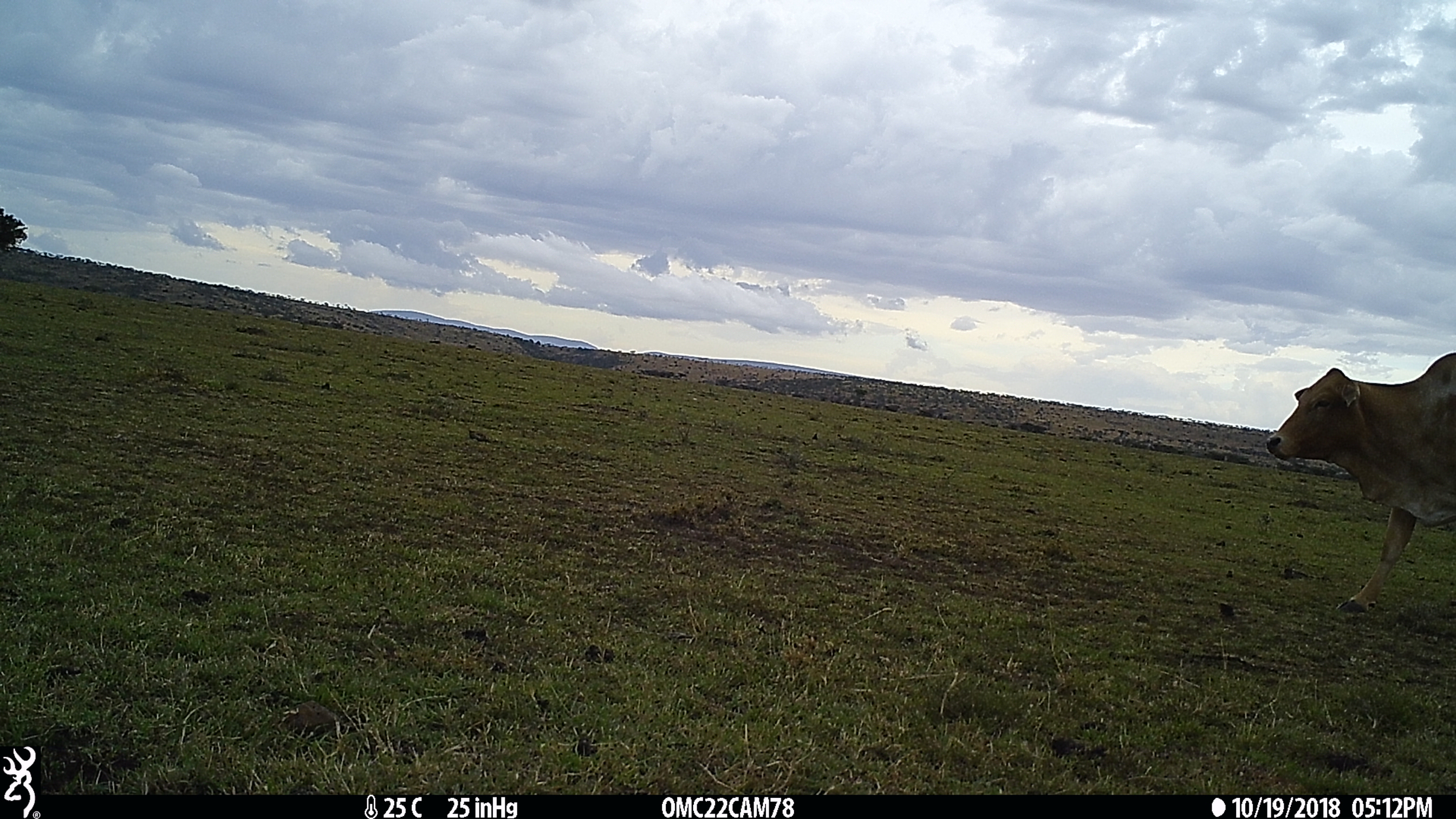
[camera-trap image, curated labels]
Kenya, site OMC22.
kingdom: Animalia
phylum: Chordata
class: Mammalia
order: Artiodactyla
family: Bovidae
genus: Bos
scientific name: Bos taurus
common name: cattle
Cattle (Bos taurus).